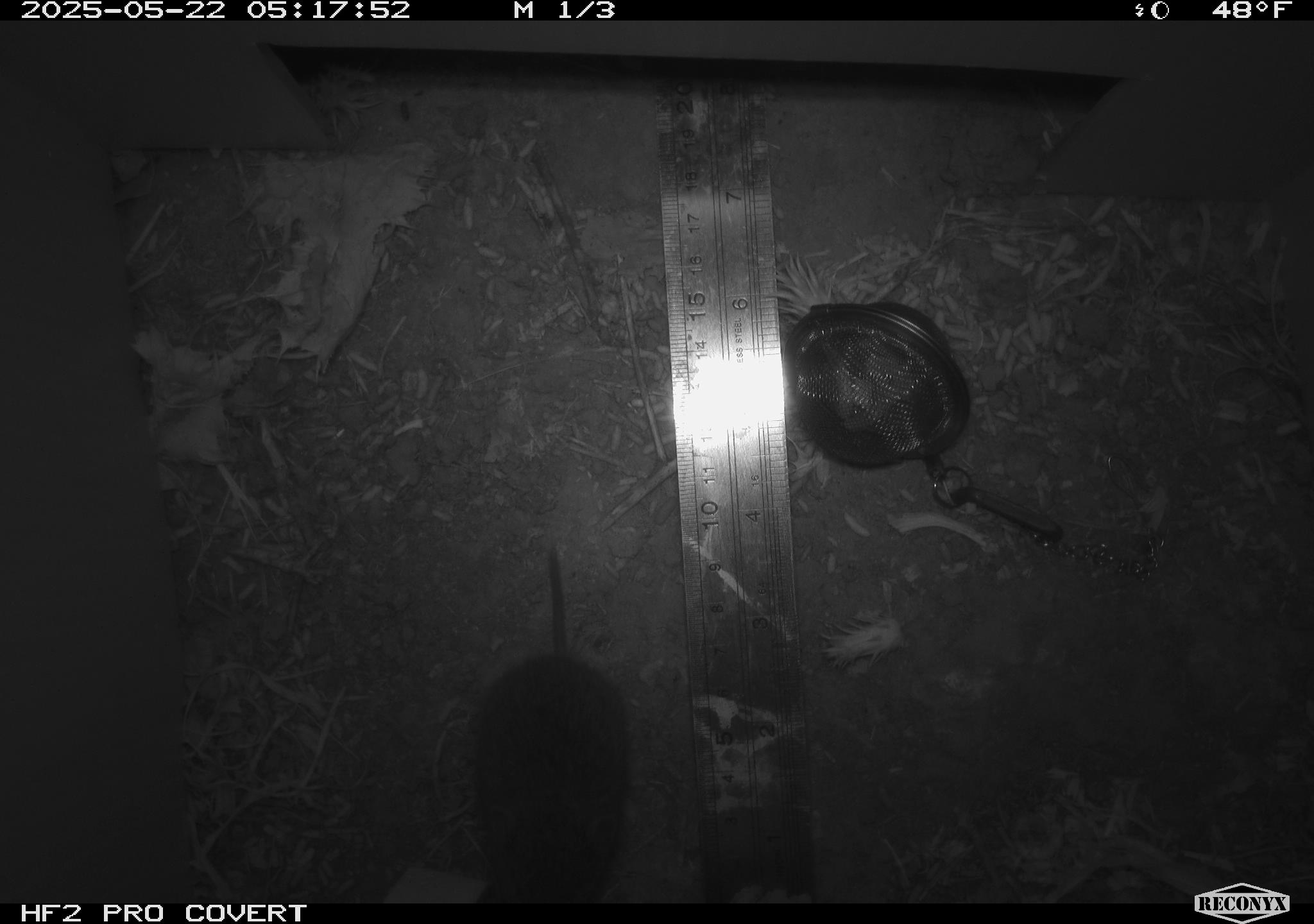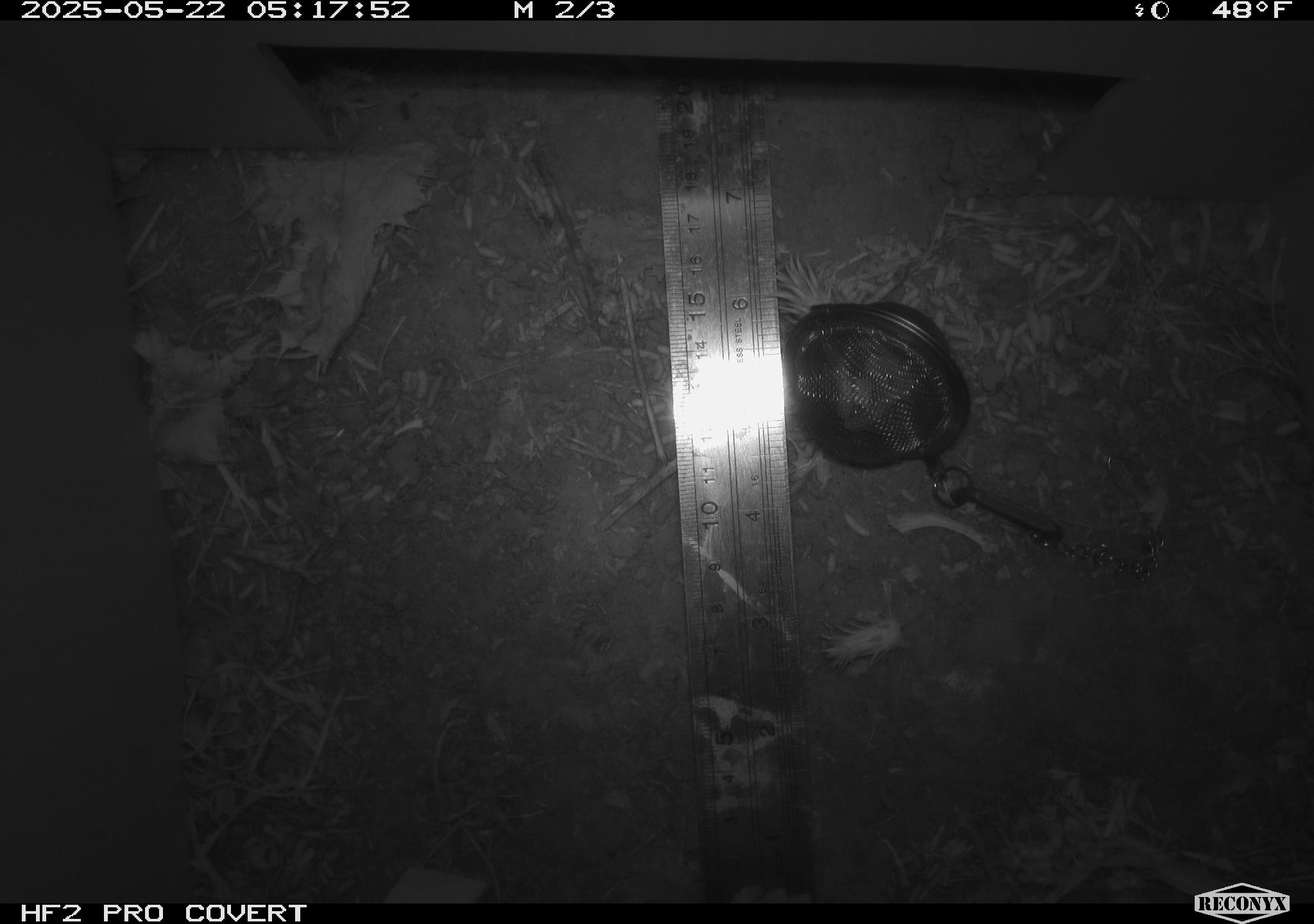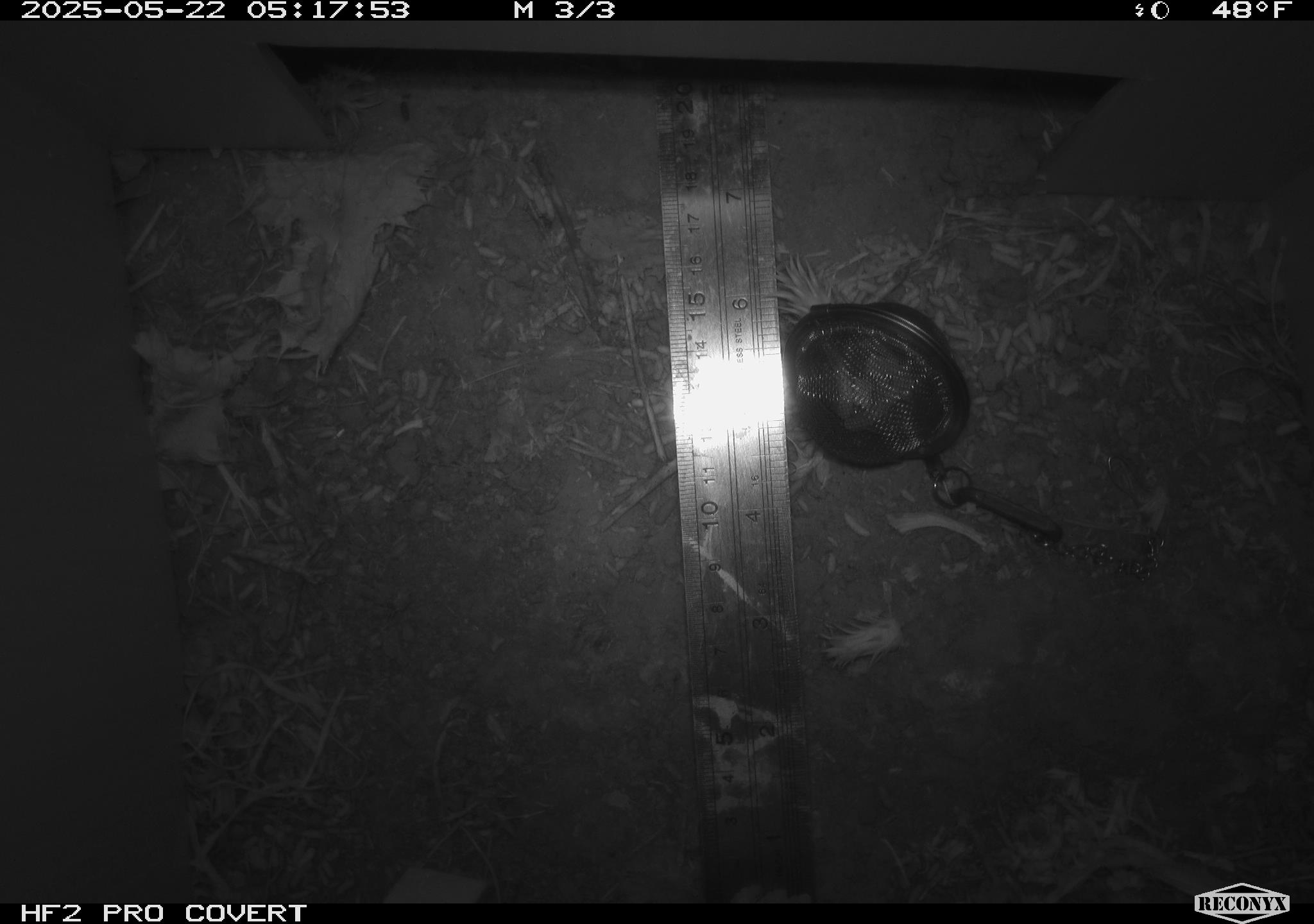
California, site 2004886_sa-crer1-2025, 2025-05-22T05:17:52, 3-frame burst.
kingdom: Animalia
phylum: Chordata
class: Mammalia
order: Rodentia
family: Cricetidae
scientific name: Arvicolinae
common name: voles, lemmings, and muskrats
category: arvicolinae subfamily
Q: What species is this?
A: Arvicolinae subfamily (voles, lemmings, and muskrats) (Arvicolinae).